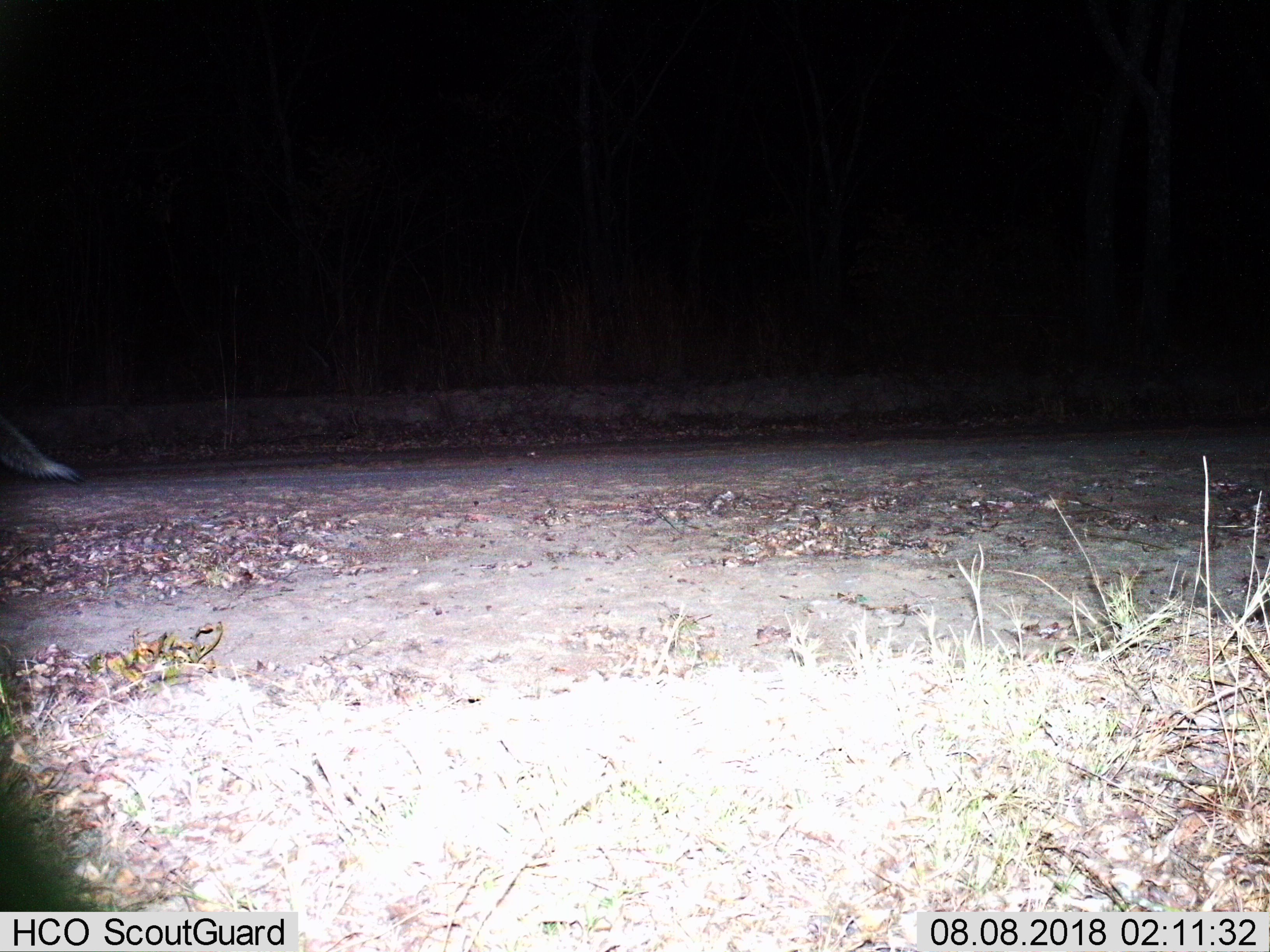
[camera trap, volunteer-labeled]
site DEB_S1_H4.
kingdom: Animalia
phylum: Chordata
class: Mammalia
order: Carnivora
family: Herpestidae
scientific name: Herpestidae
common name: mongoose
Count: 1.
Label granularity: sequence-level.